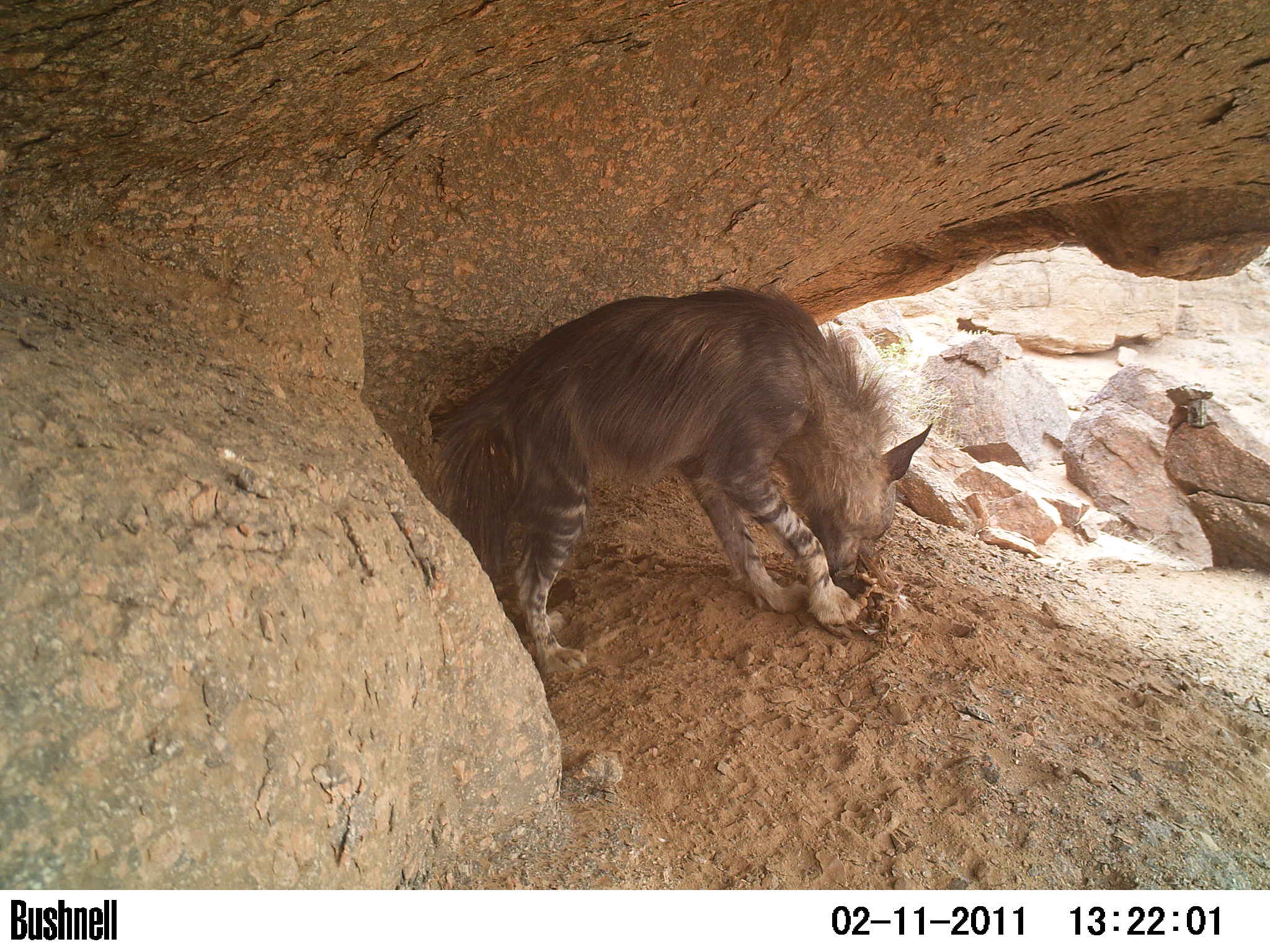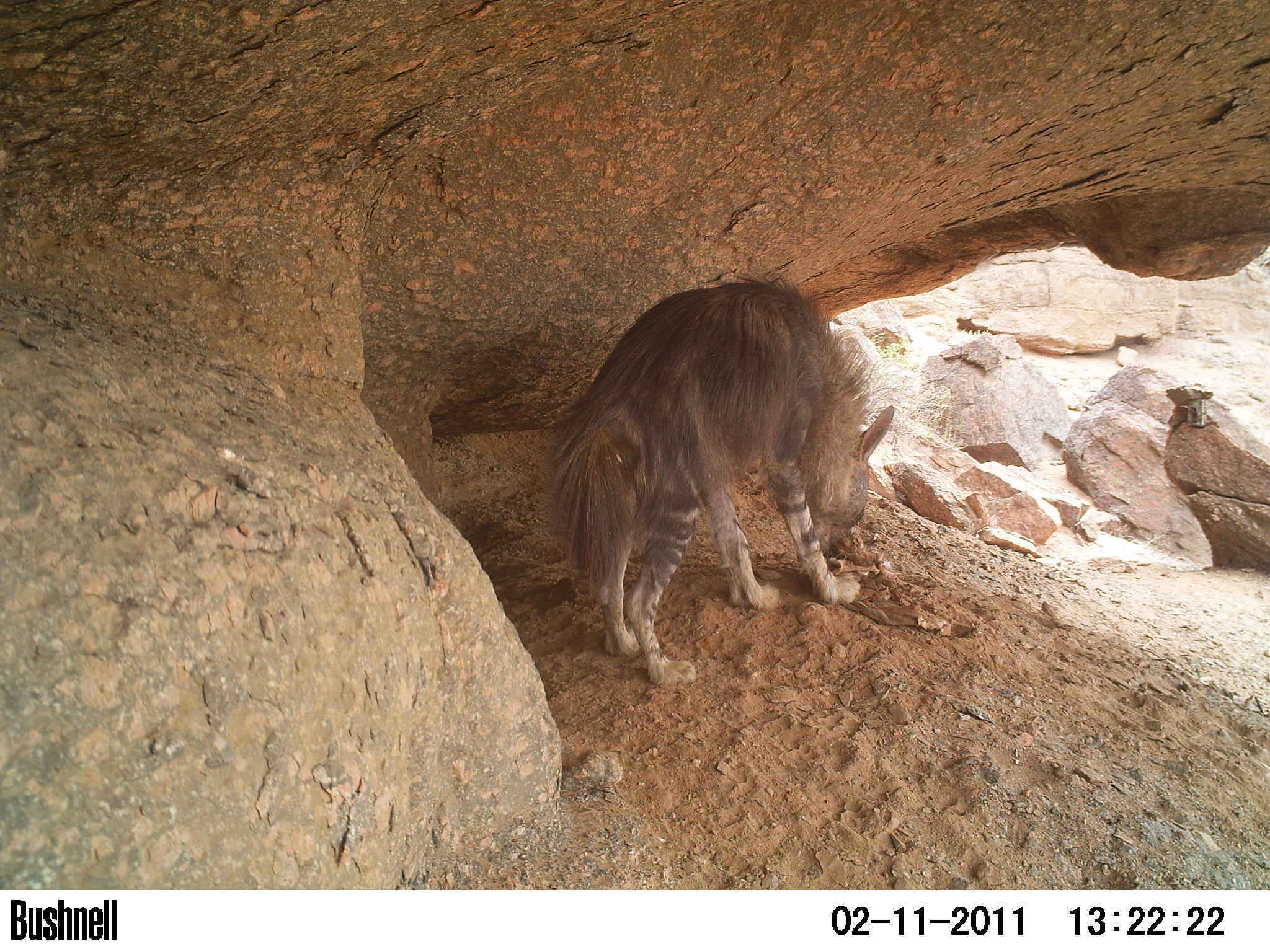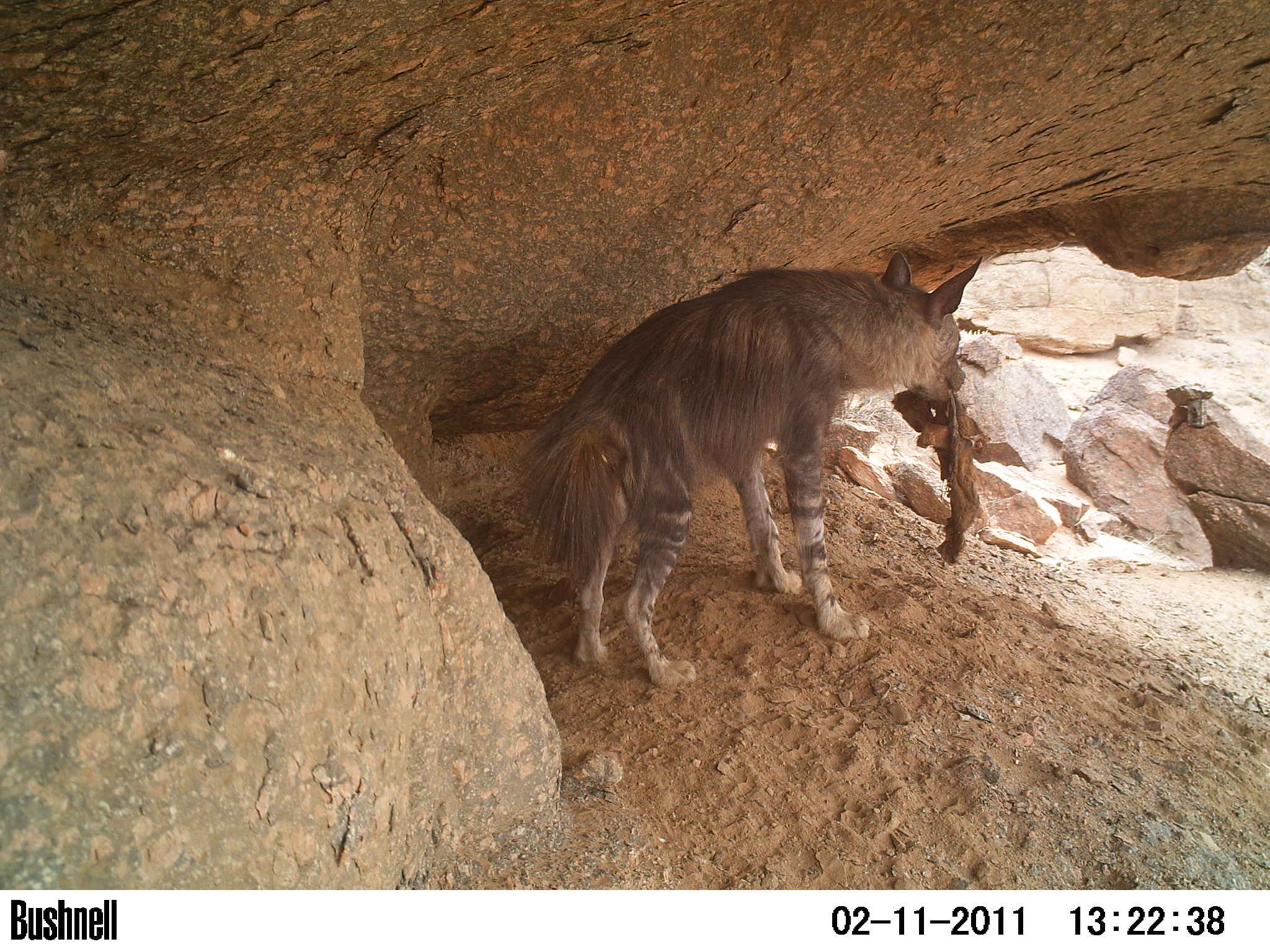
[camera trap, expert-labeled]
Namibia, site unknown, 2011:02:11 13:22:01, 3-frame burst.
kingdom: Animalia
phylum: Chordata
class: Mammalia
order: Carnivora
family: Hyaenidae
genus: Parahyaena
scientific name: Parahyaena brunnea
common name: brown hyena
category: hyaena brunnea